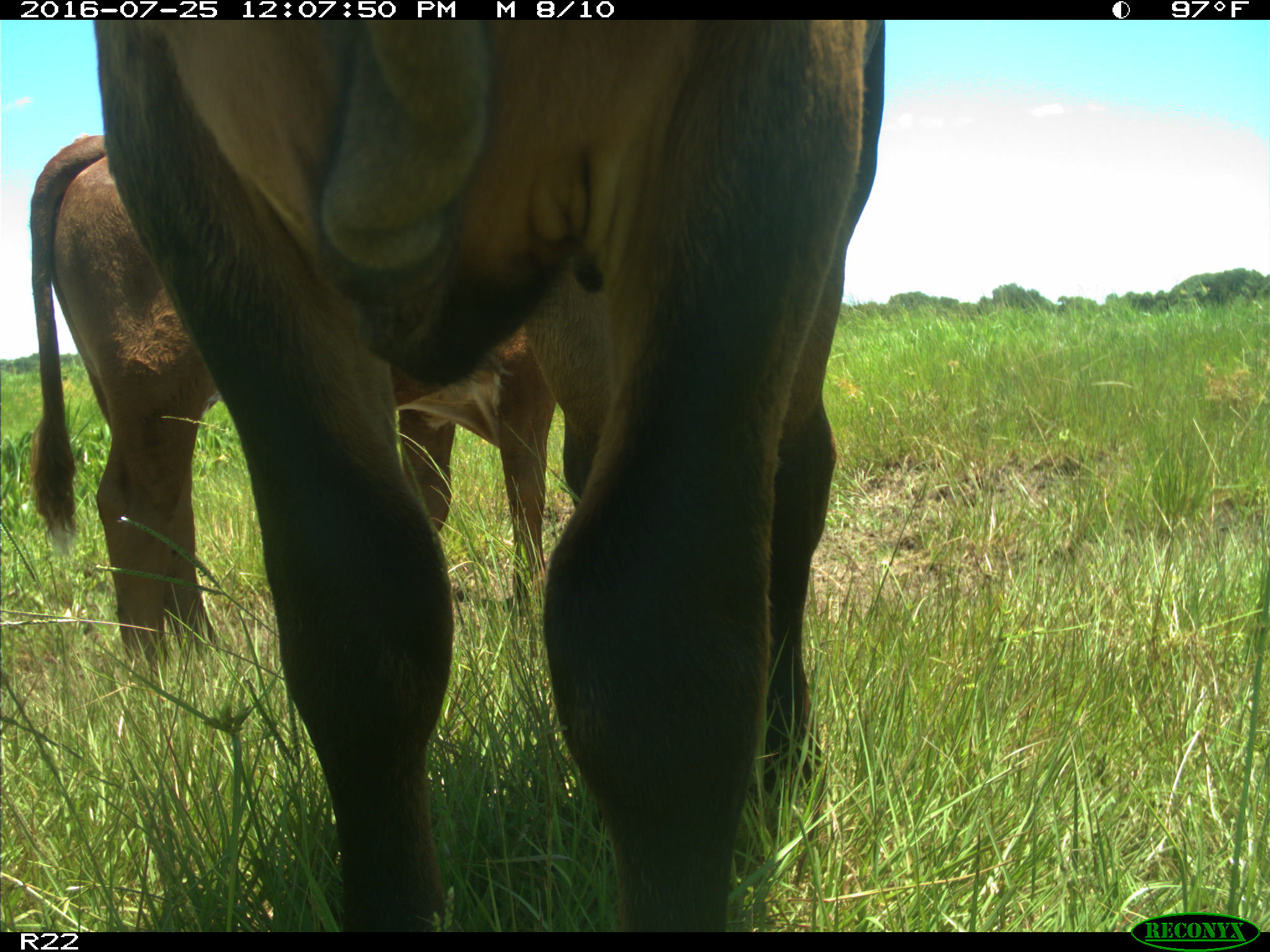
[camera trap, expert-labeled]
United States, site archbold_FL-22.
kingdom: Animalia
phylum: Chordata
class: Mammalia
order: Artiodactyla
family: Bovidae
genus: Bos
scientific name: Bos taurus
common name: domestic cow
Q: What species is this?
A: Bos taurus (domestic cow).